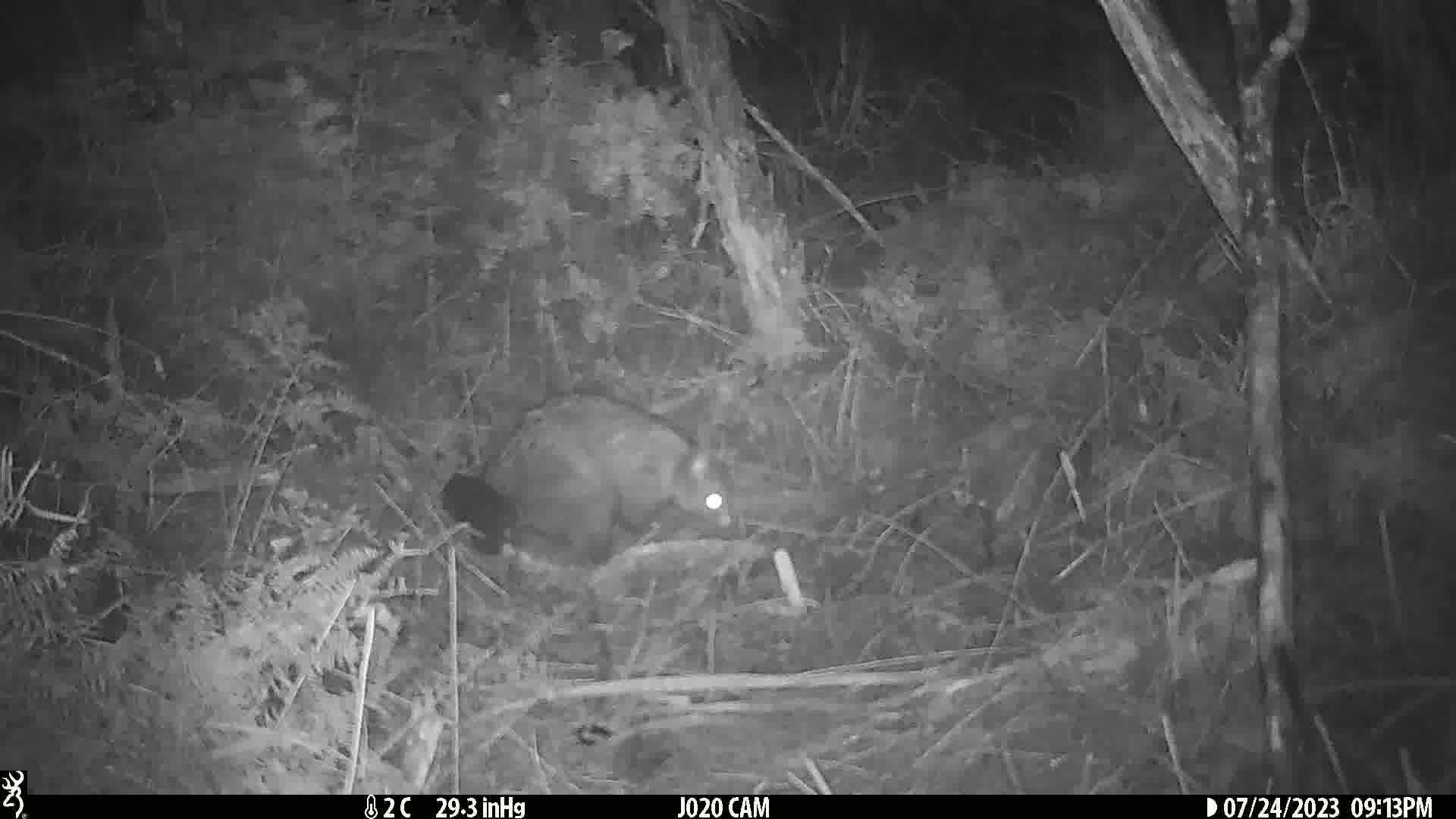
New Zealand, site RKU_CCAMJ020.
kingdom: Animalia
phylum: Chordata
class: Mammalia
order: Diprotodontia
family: Phalangeridae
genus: Trichosurus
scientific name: Trichosurus vulpecula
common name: common brushtail possum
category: possum